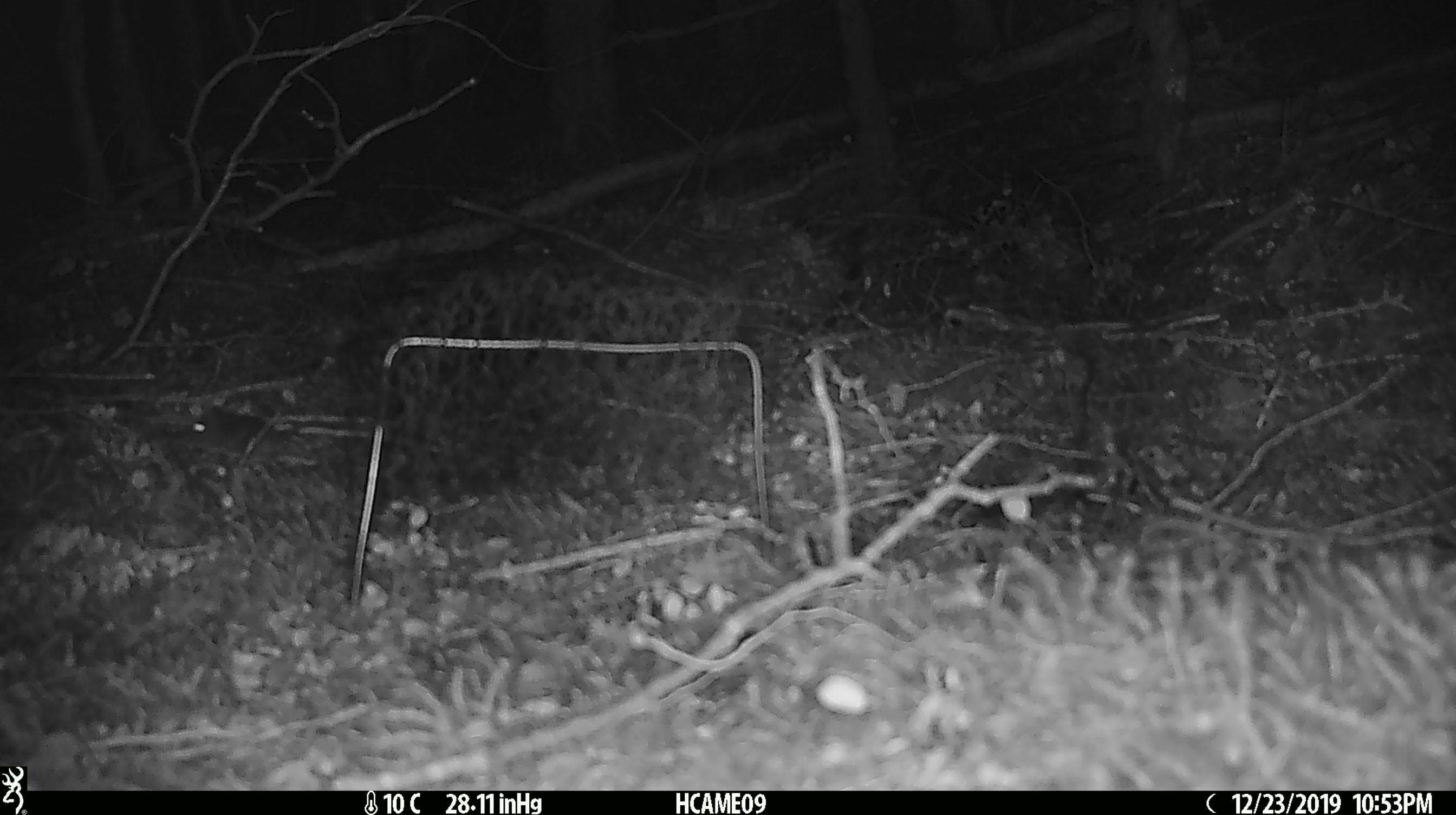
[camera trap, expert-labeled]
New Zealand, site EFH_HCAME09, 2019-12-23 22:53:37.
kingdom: Animalia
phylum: Chordata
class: Mammalia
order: Rodentia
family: Muridae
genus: Mus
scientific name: Mus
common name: mouse